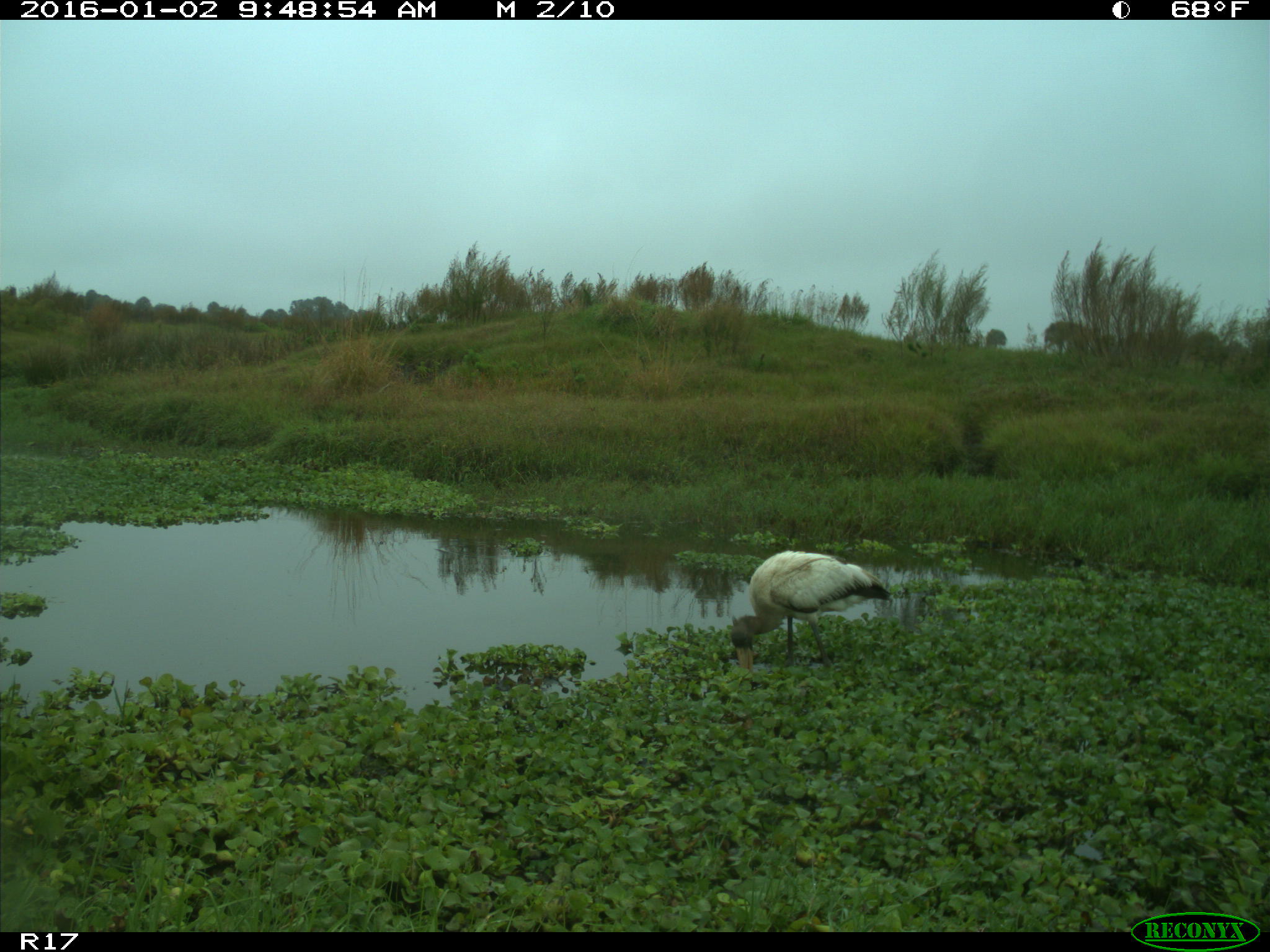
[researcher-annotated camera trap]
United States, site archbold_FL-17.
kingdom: Animalia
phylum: Chordata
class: Aves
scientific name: Aves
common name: birds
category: unidentified bird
Unidentified bird (birds) (Aves).